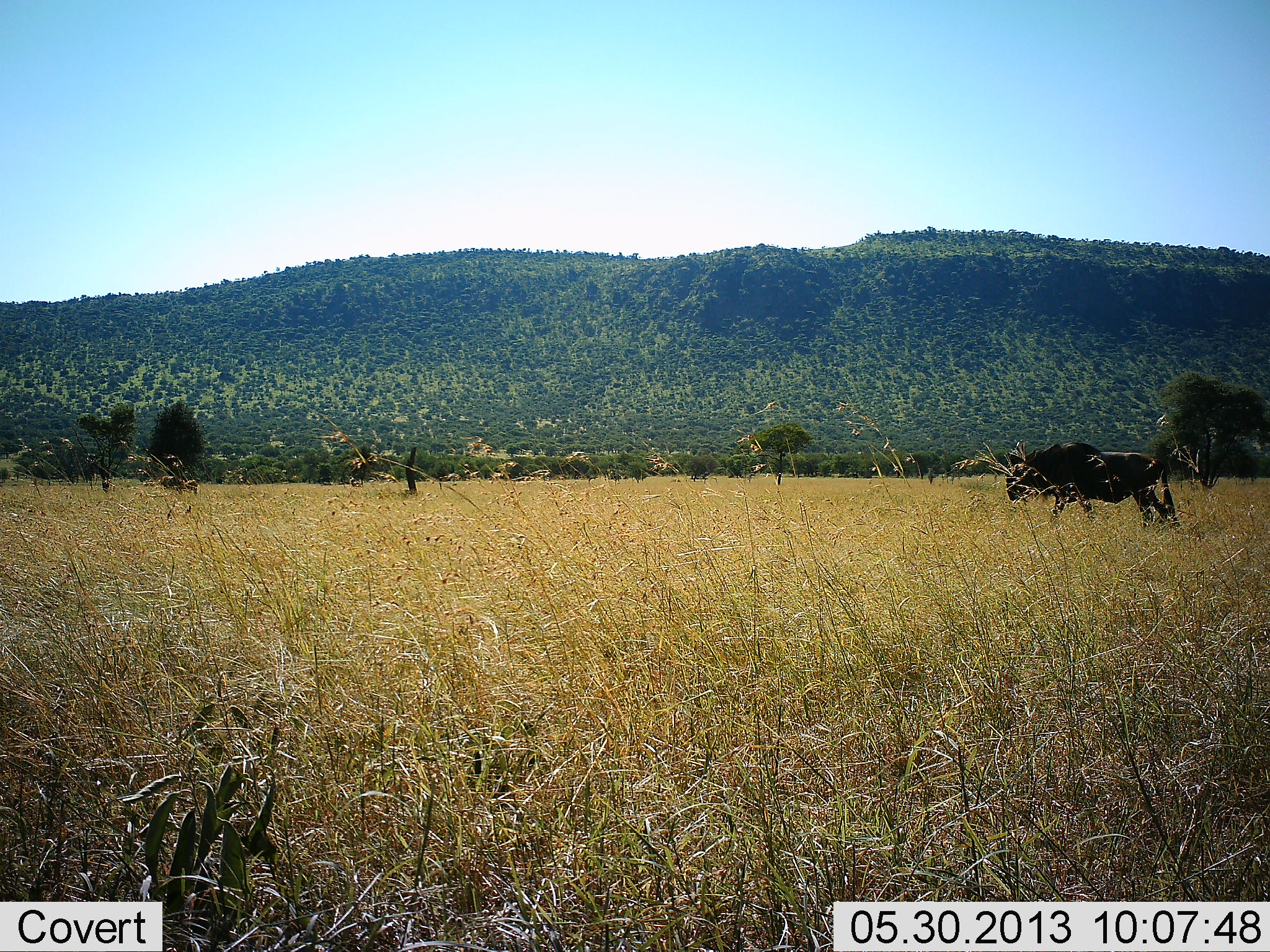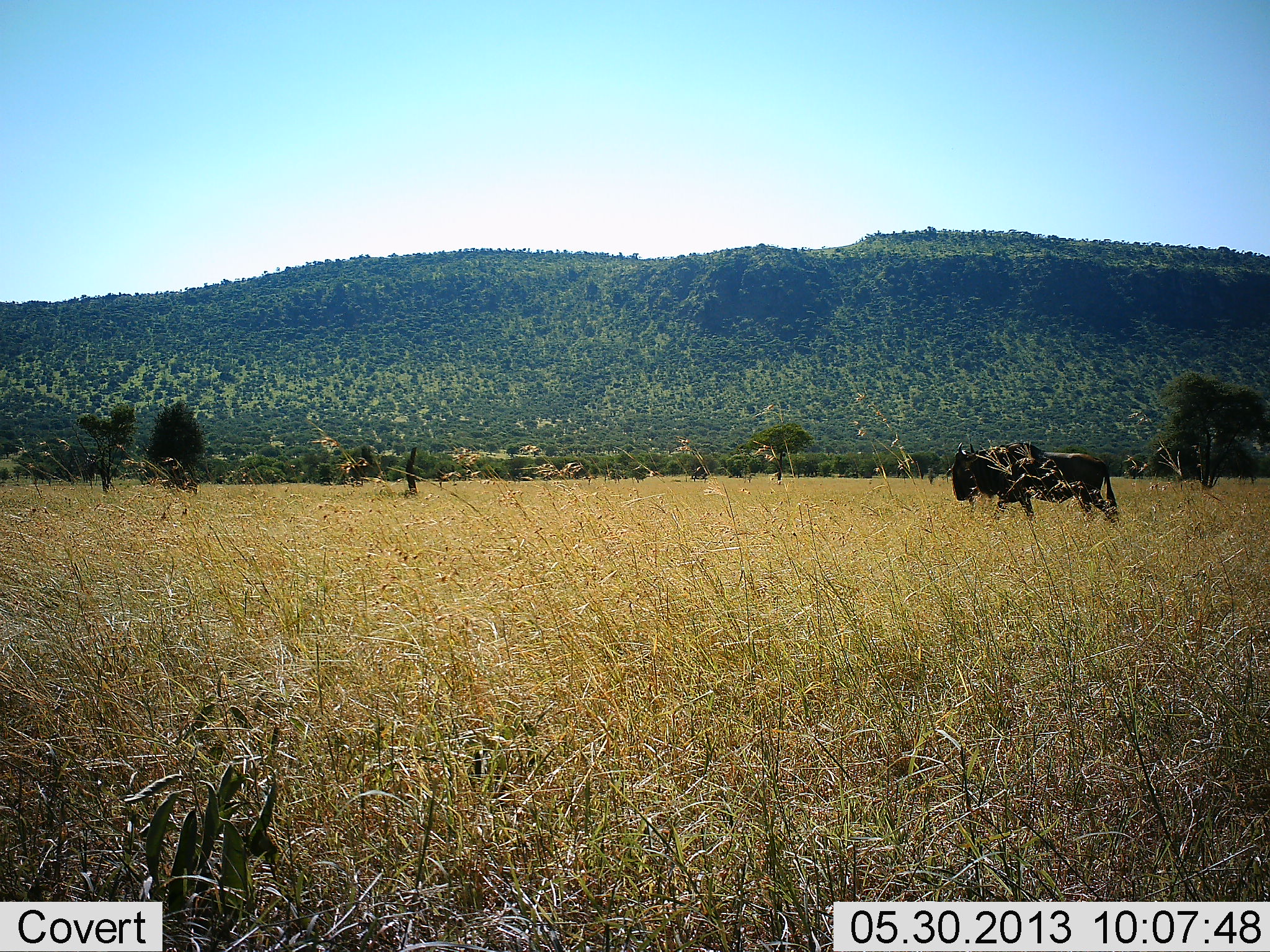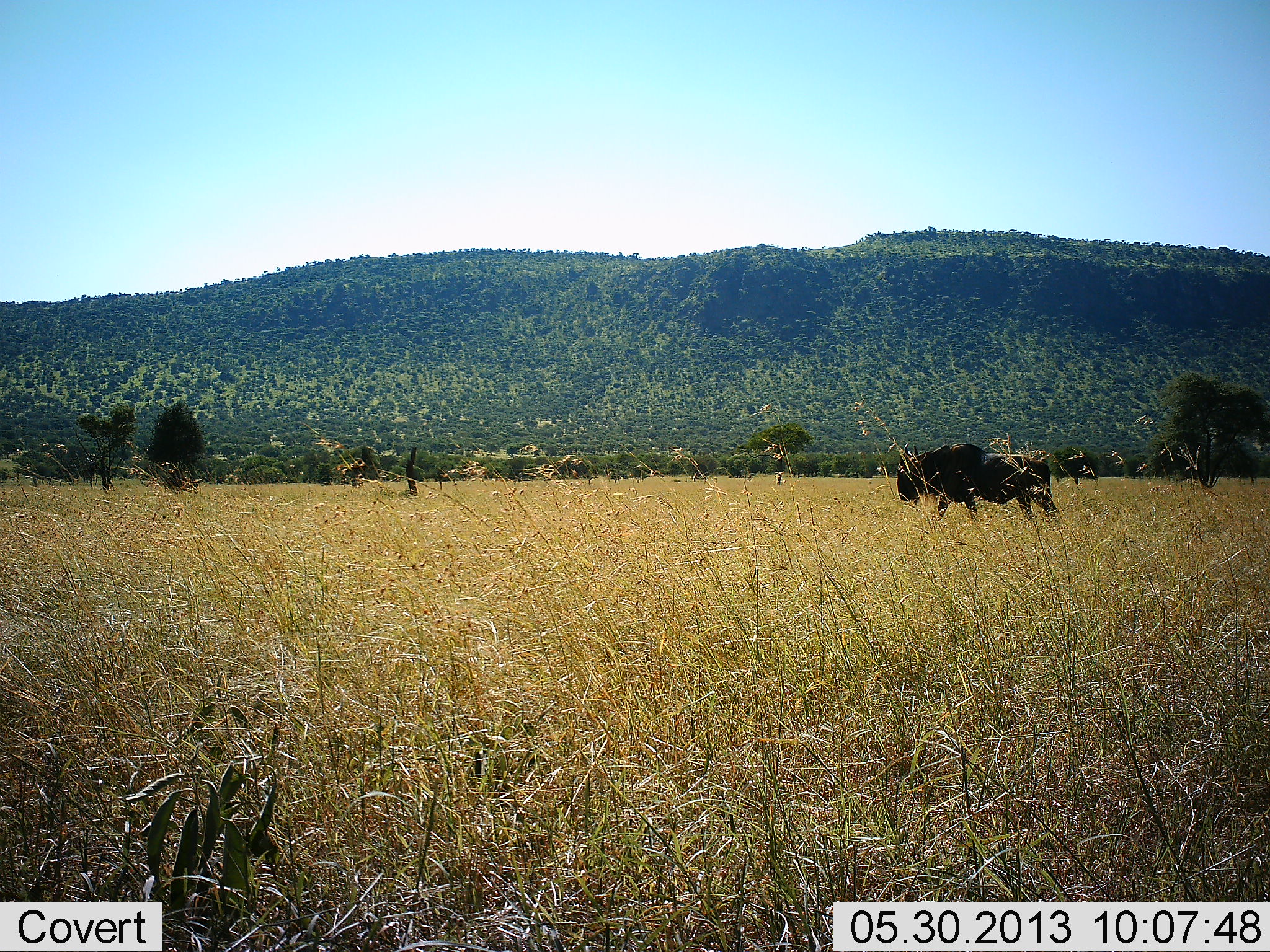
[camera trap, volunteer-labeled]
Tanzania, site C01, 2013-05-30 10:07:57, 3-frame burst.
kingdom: Animalia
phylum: Chordata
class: Mammalia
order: Artiodactyla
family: Bovidae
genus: Connochaetes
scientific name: Connochaetes taurinus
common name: blue wildebeest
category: wildebeest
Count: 1.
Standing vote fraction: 12%.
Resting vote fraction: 0%.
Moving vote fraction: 92%.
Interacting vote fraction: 0%.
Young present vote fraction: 0%.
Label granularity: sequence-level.